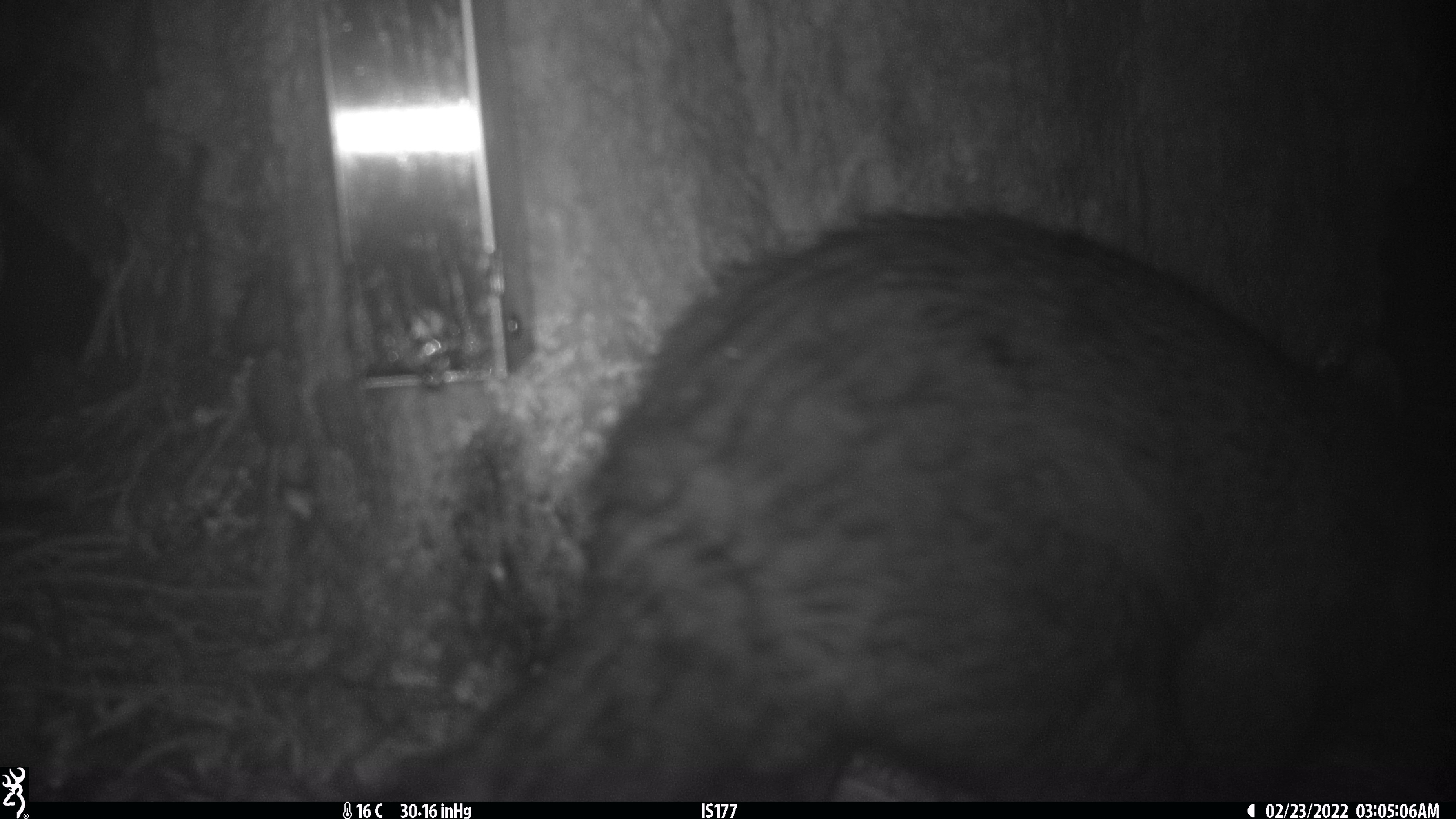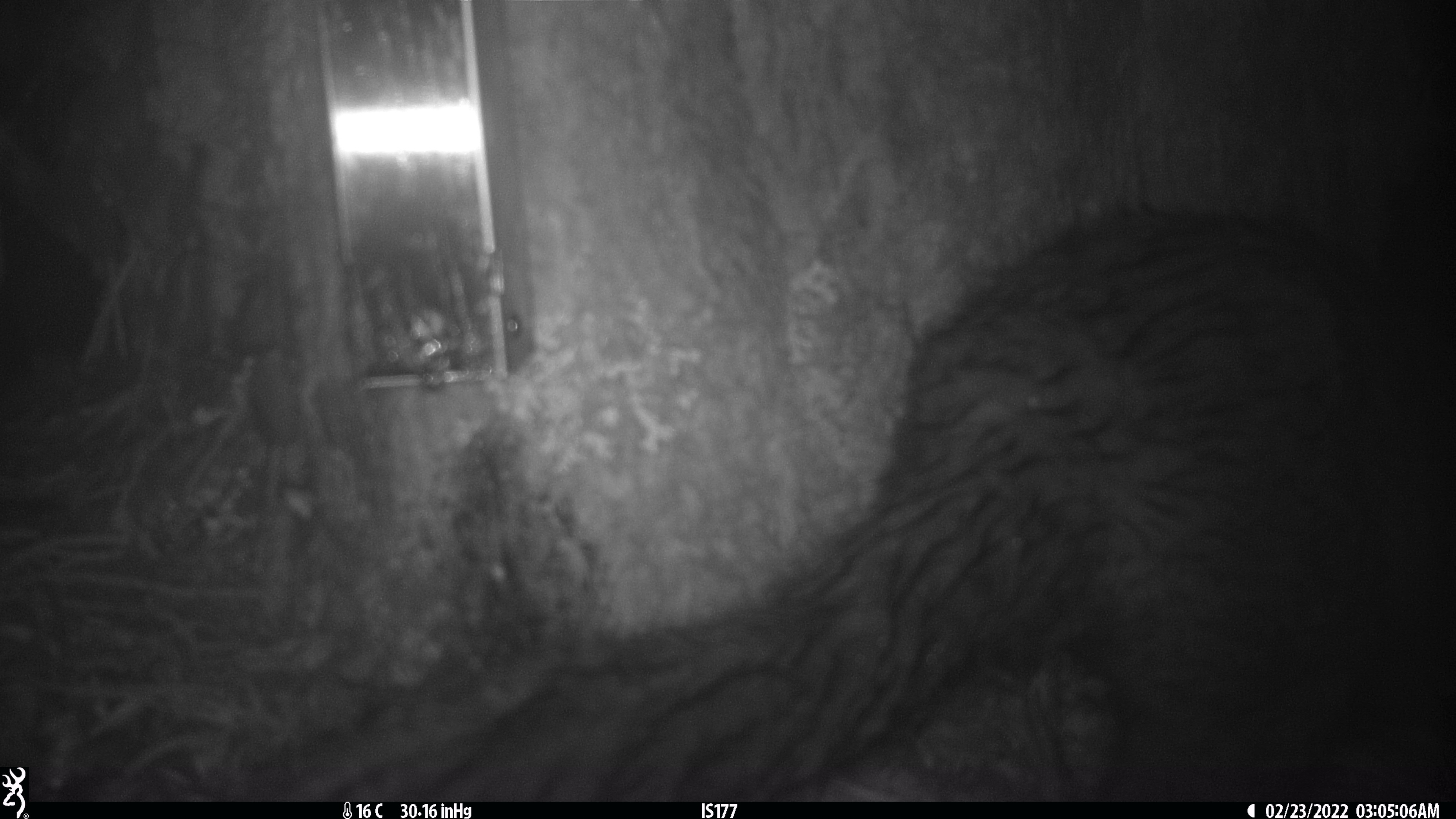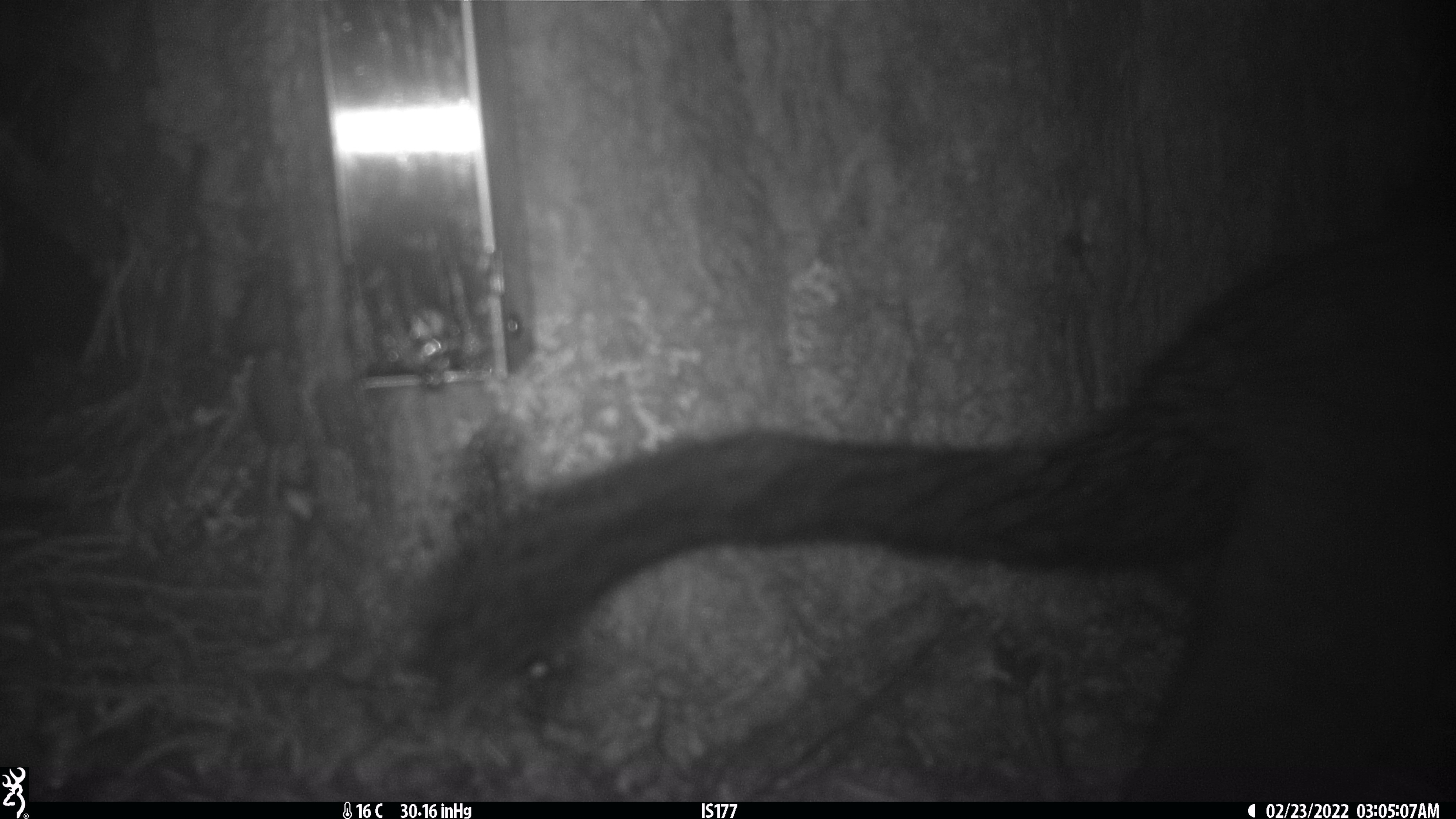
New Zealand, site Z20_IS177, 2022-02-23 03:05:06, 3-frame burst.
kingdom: Animalia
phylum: Chordata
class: Mammalia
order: Diprotodontia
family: Phalangeridae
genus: Trichosurus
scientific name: Trichosurus vulpecula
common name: common brushtail possum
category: possum